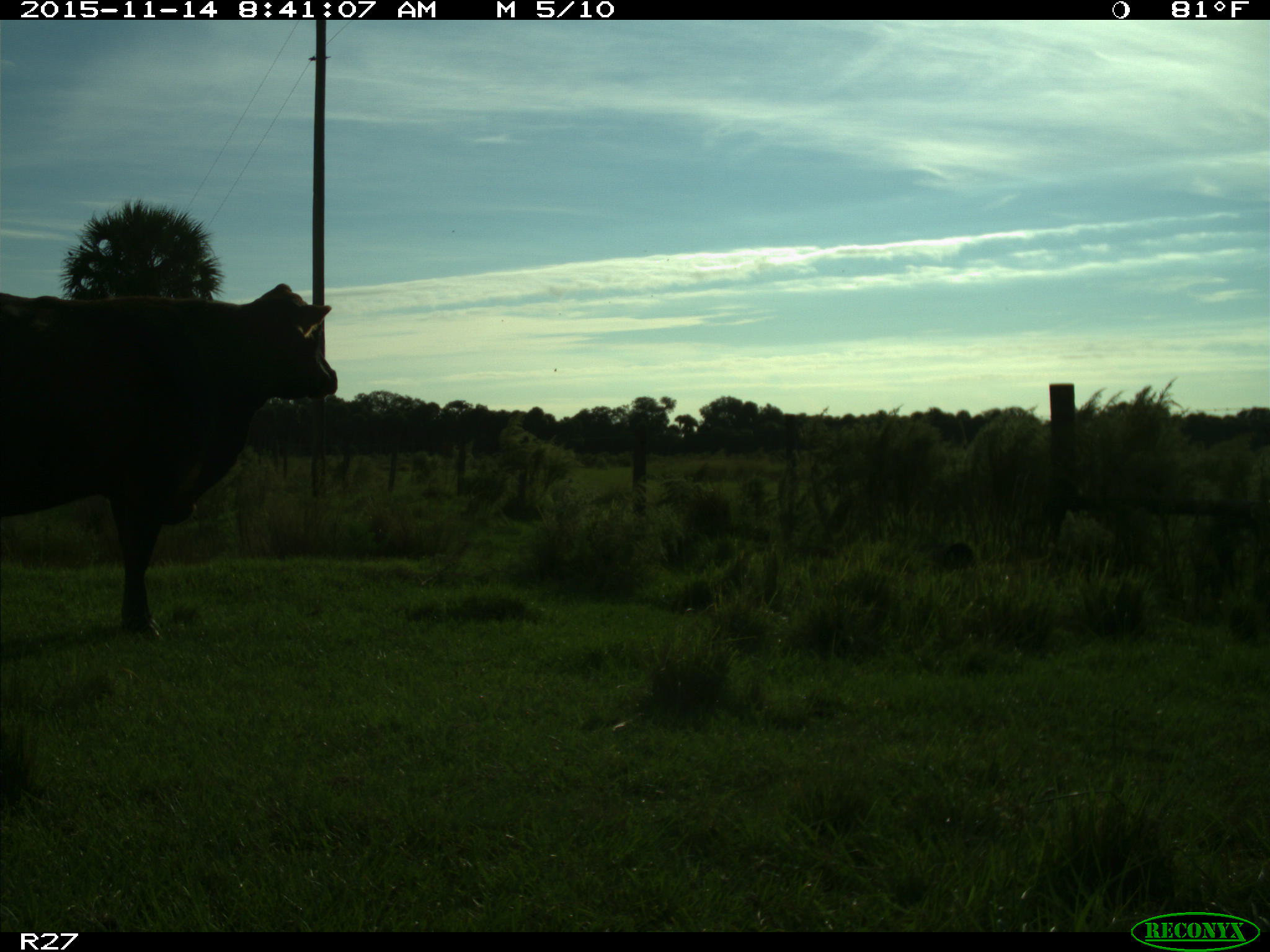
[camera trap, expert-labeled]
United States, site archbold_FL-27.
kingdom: Animalia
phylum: Chordata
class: Mammalia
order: Artiodactyla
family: Bovidae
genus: Bos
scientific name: Bos taurus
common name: domestic cow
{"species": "Bos taurus (domestic cow)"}